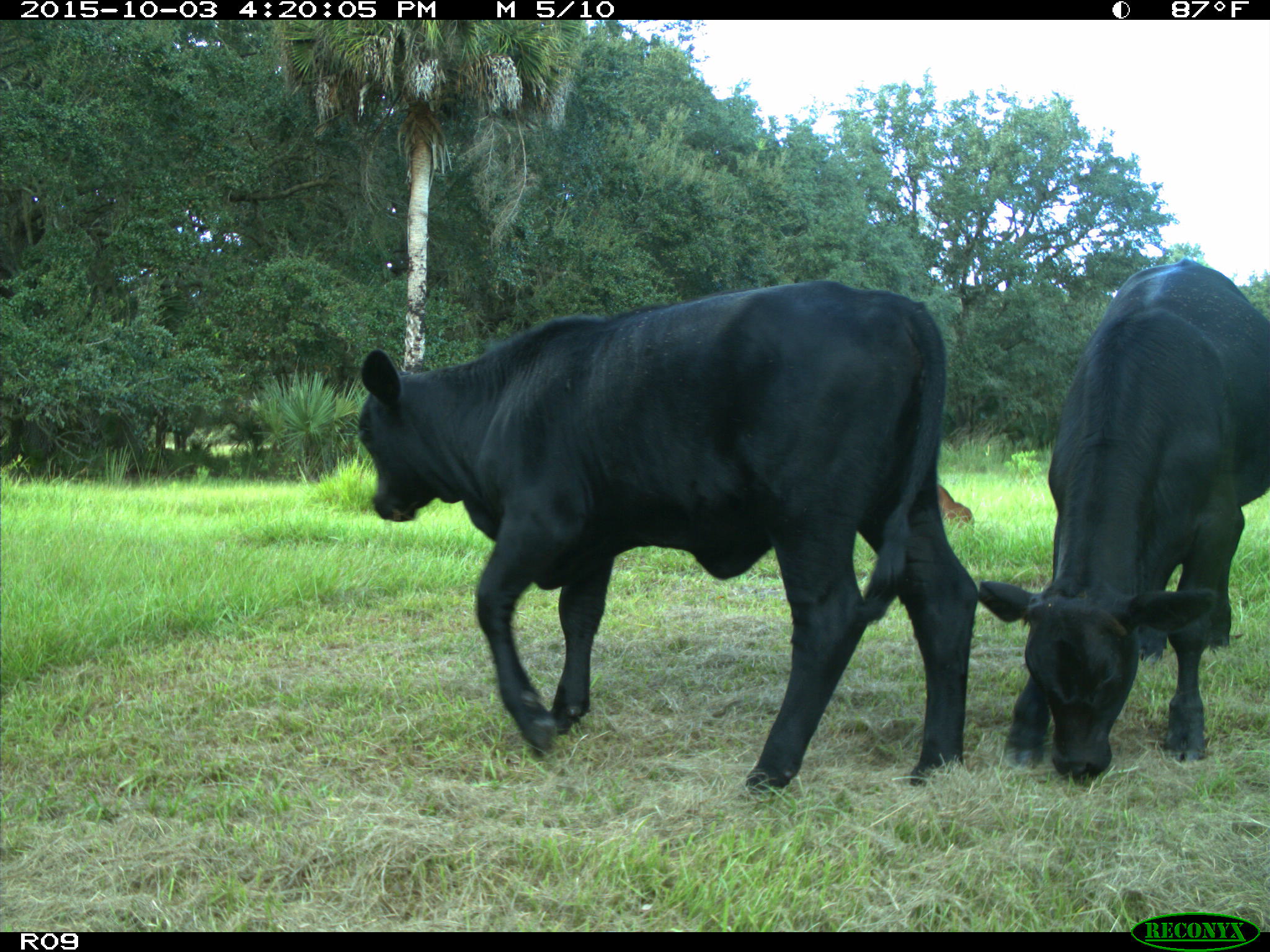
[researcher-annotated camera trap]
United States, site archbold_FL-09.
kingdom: Animalia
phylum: Chordata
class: Mammalia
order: Artiodactyla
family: Bovidae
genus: Bos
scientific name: Bos taurus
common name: domestic cow